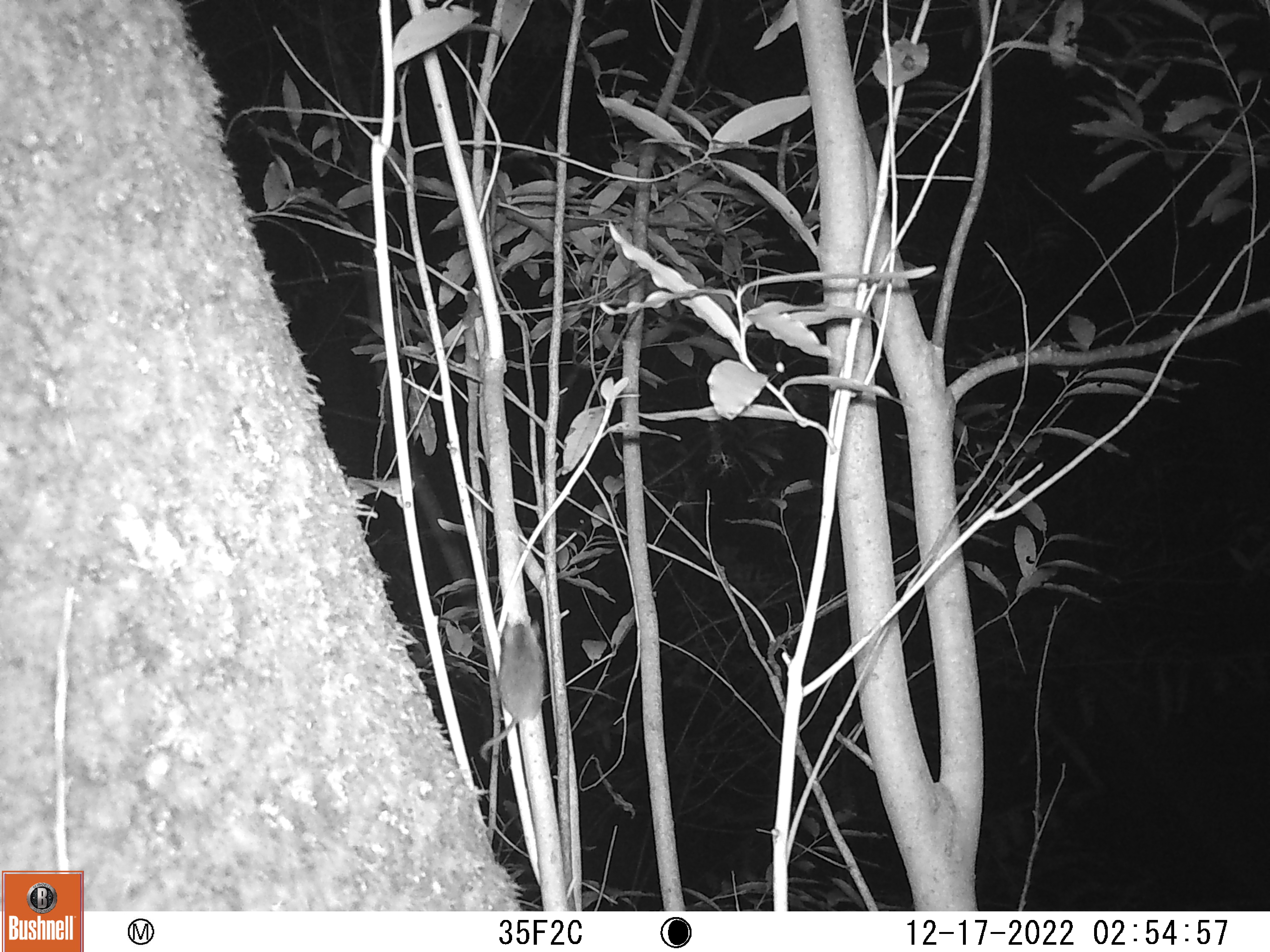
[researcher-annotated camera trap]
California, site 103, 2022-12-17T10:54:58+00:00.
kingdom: Animalia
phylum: Chordata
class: Mammalia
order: Rodentia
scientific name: Rodentia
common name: mouse or rat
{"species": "mouse or rat (Rodentia)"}